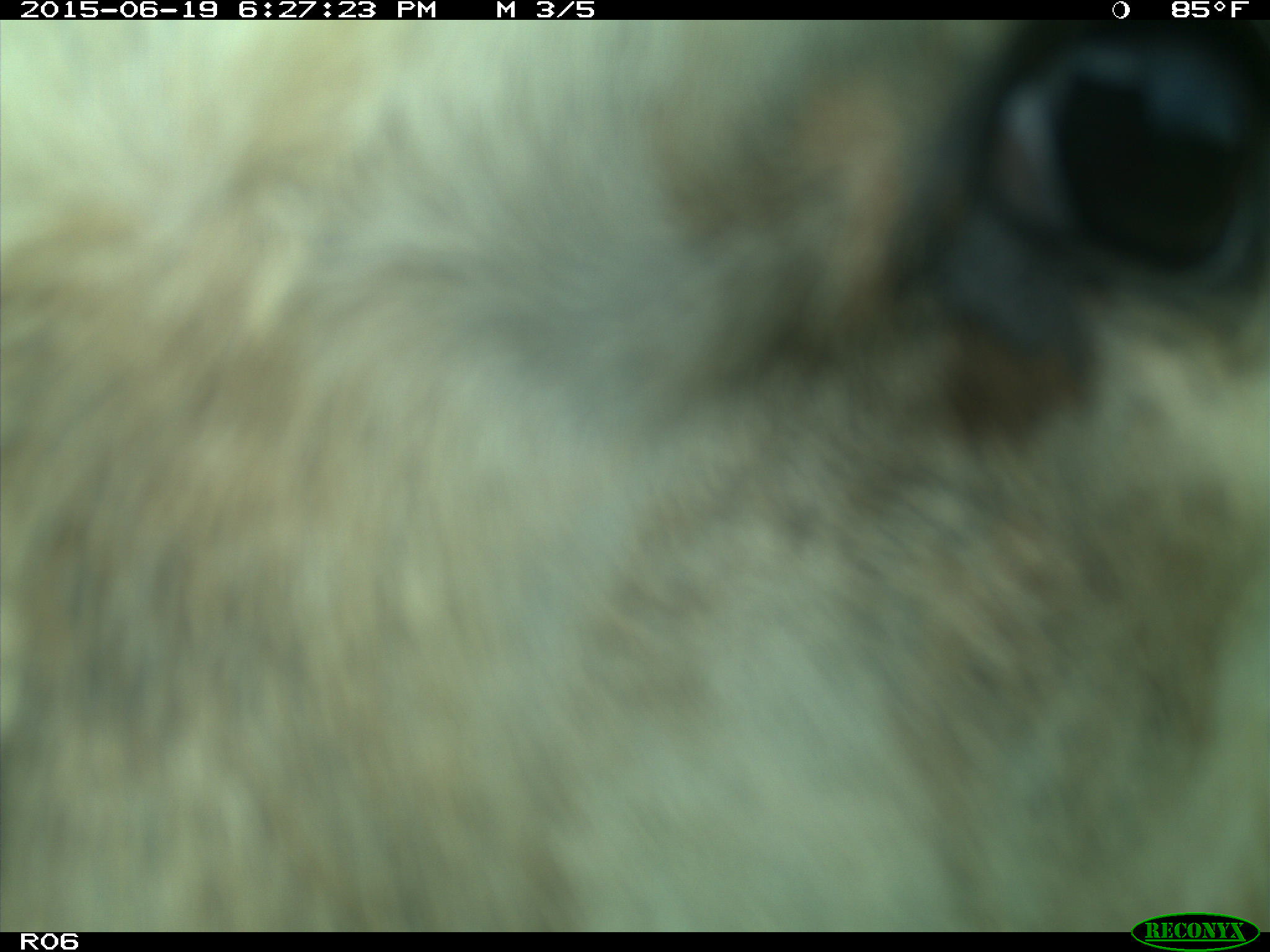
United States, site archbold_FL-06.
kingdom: Animalia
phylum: Chordata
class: Mammalia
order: Artiodactyla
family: Bovidae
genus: Bos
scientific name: Bos taurus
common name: domestic cow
Bos taurus (domestic cow).